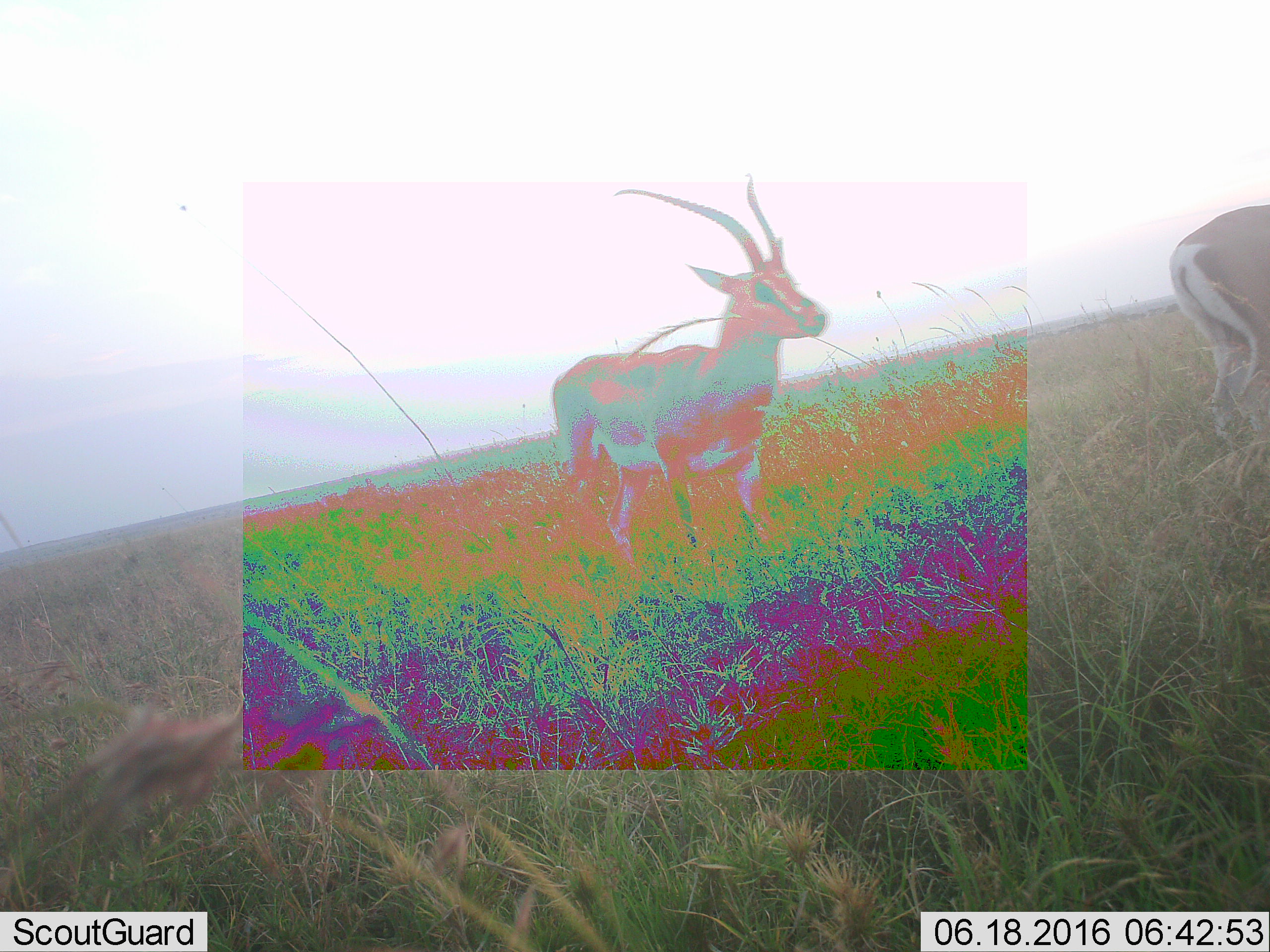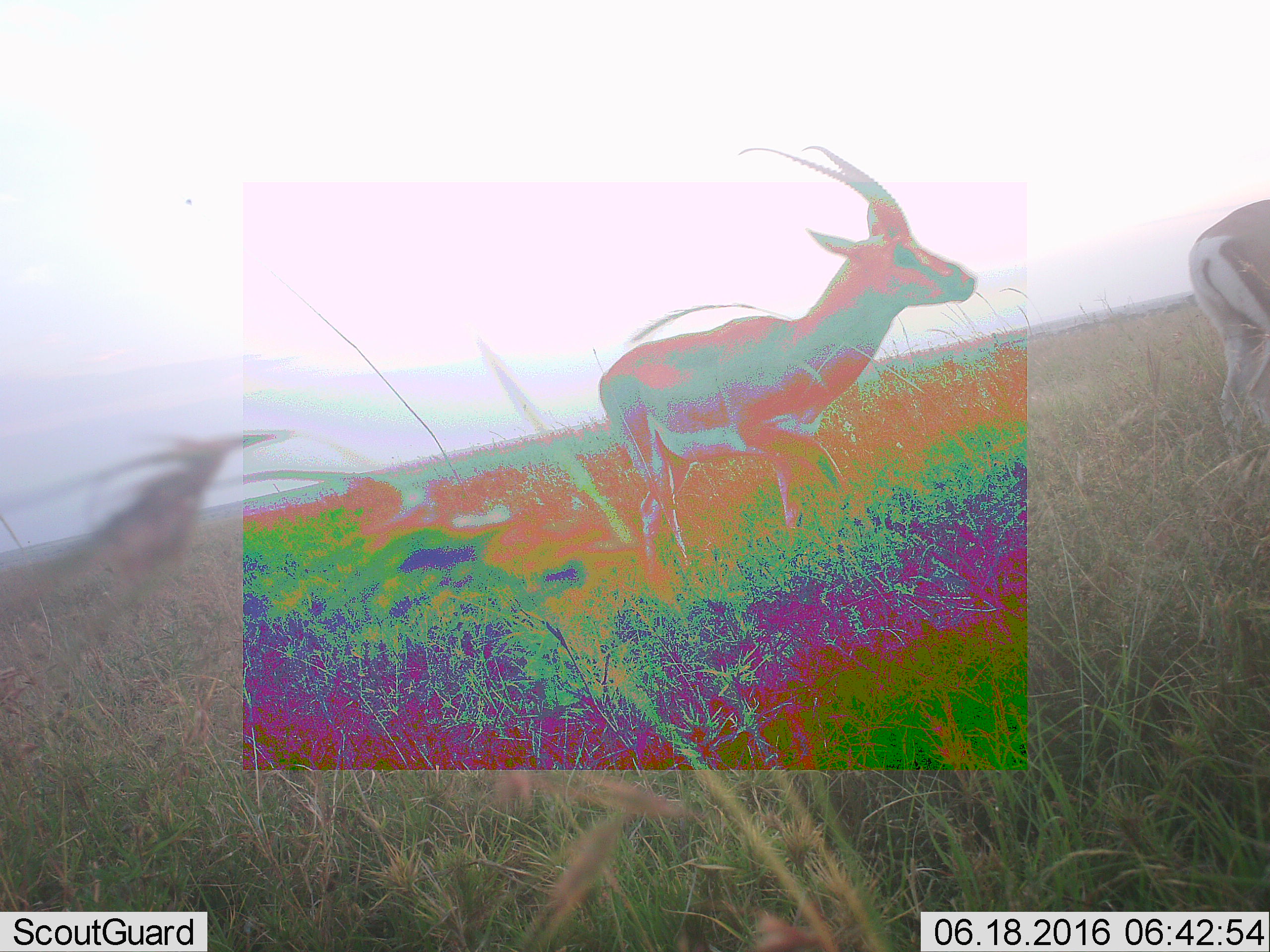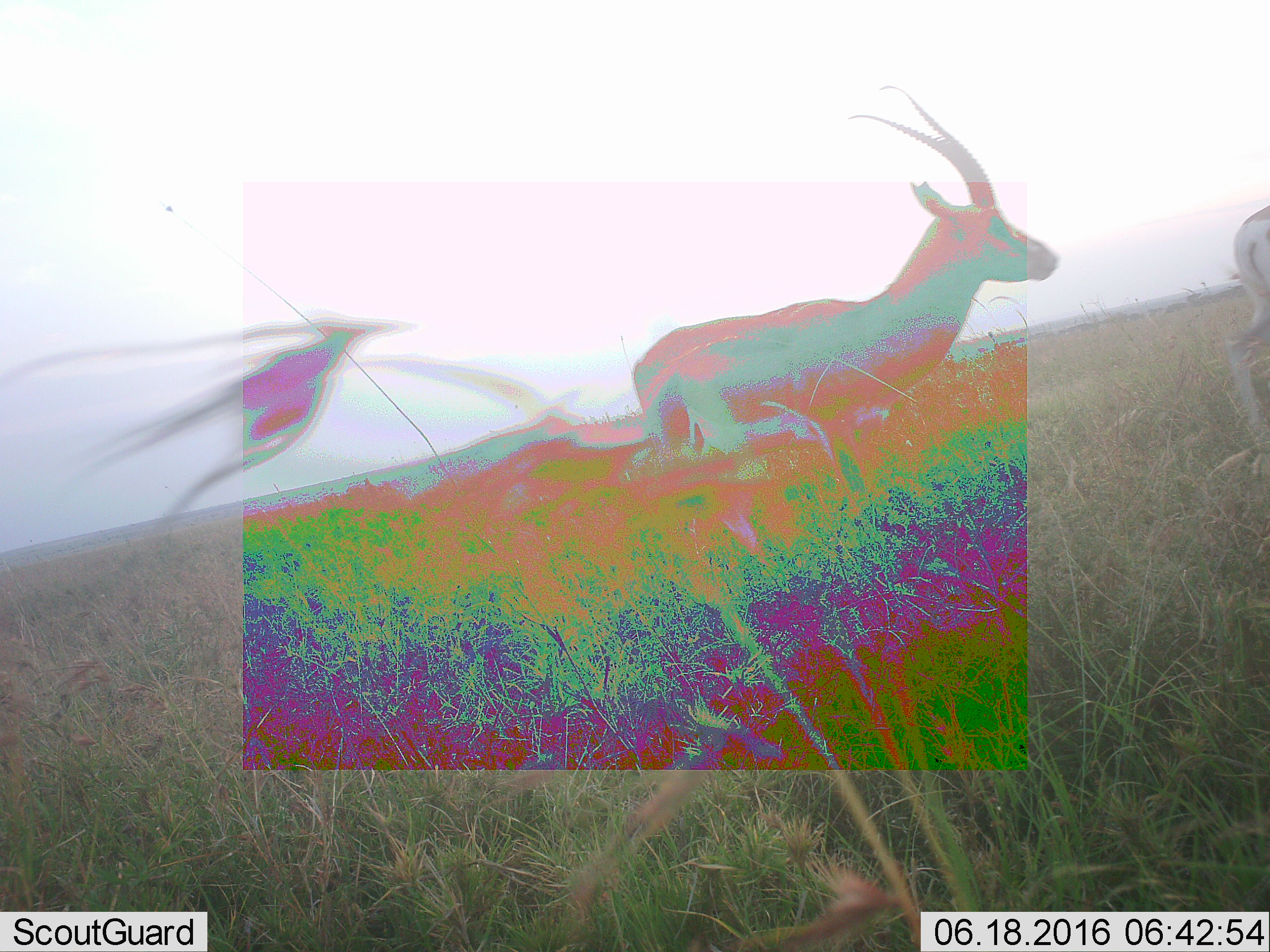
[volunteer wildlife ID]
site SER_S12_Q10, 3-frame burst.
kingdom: Animalia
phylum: Chordata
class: Mammalia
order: Artiodactyla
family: Bovidae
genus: Eudorcas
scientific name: Eudorcas thomsonii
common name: thomson's gazelle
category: gazellethomsons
Gazellethomsons (thomson's gazelle) (Eudorcas thomsonii), count 2. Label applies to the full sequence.